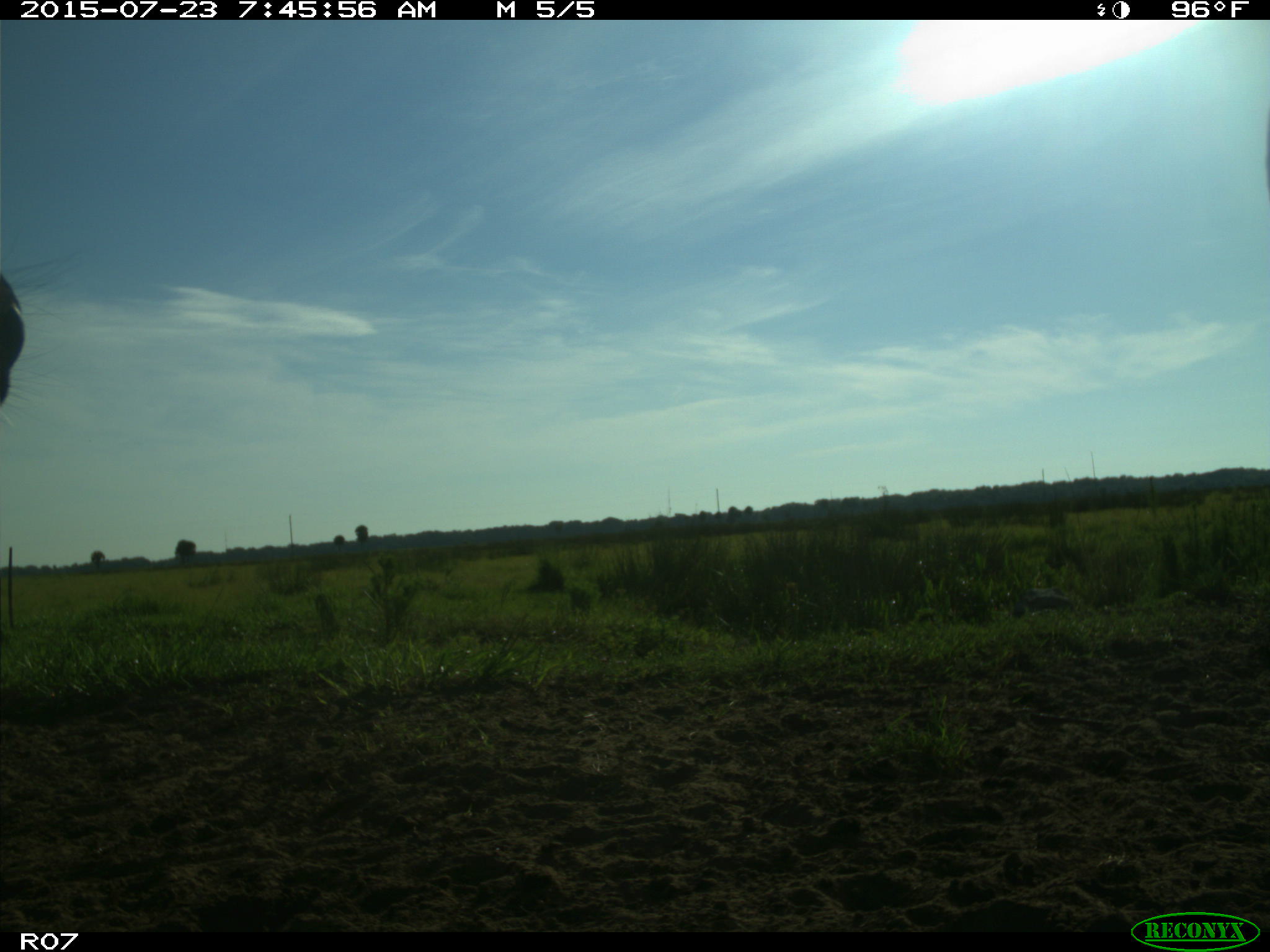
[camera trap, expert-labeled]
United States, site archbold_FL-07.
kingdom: Animalia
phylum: Chordata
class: Mammalia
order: Artiodactyla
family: Bovidae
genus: Bos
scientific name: Bos taurus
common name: domestic cow